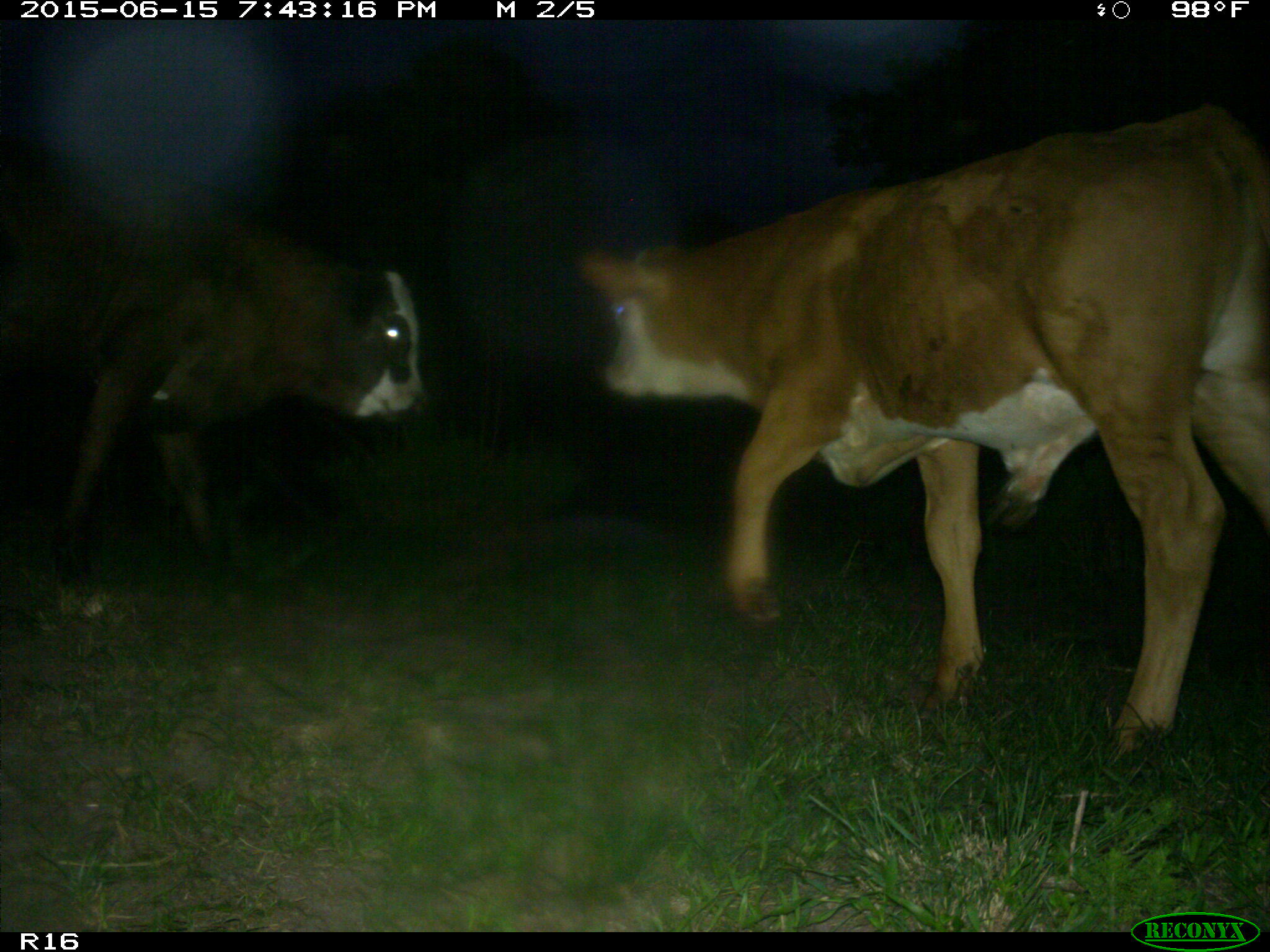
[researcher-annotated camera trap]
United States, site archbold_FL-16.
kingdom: Animalia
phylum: Chordata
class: Mammalia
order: Artiodactyla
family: Bovidae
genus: Bos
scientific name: Bos taurus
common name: domestic cow